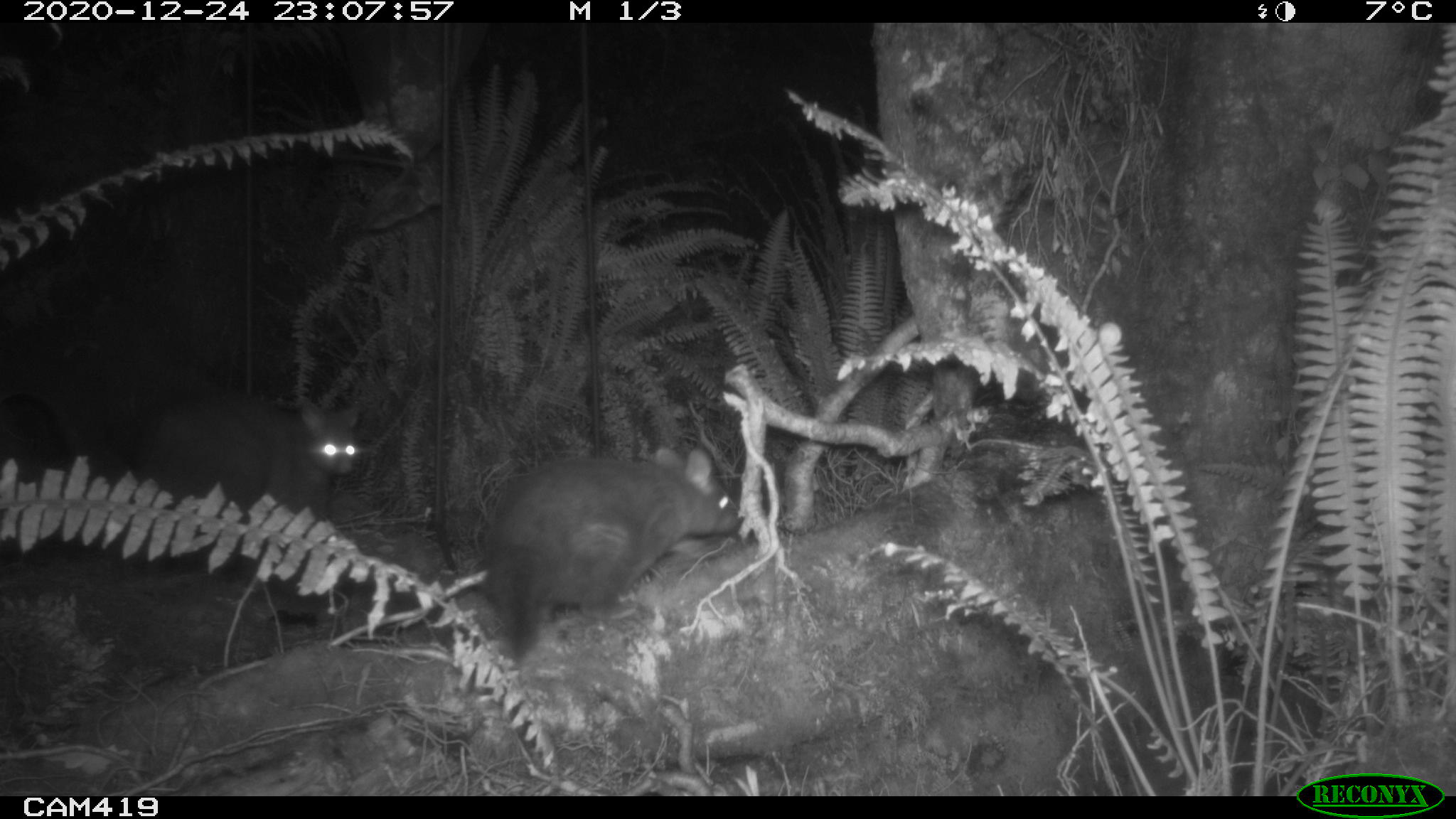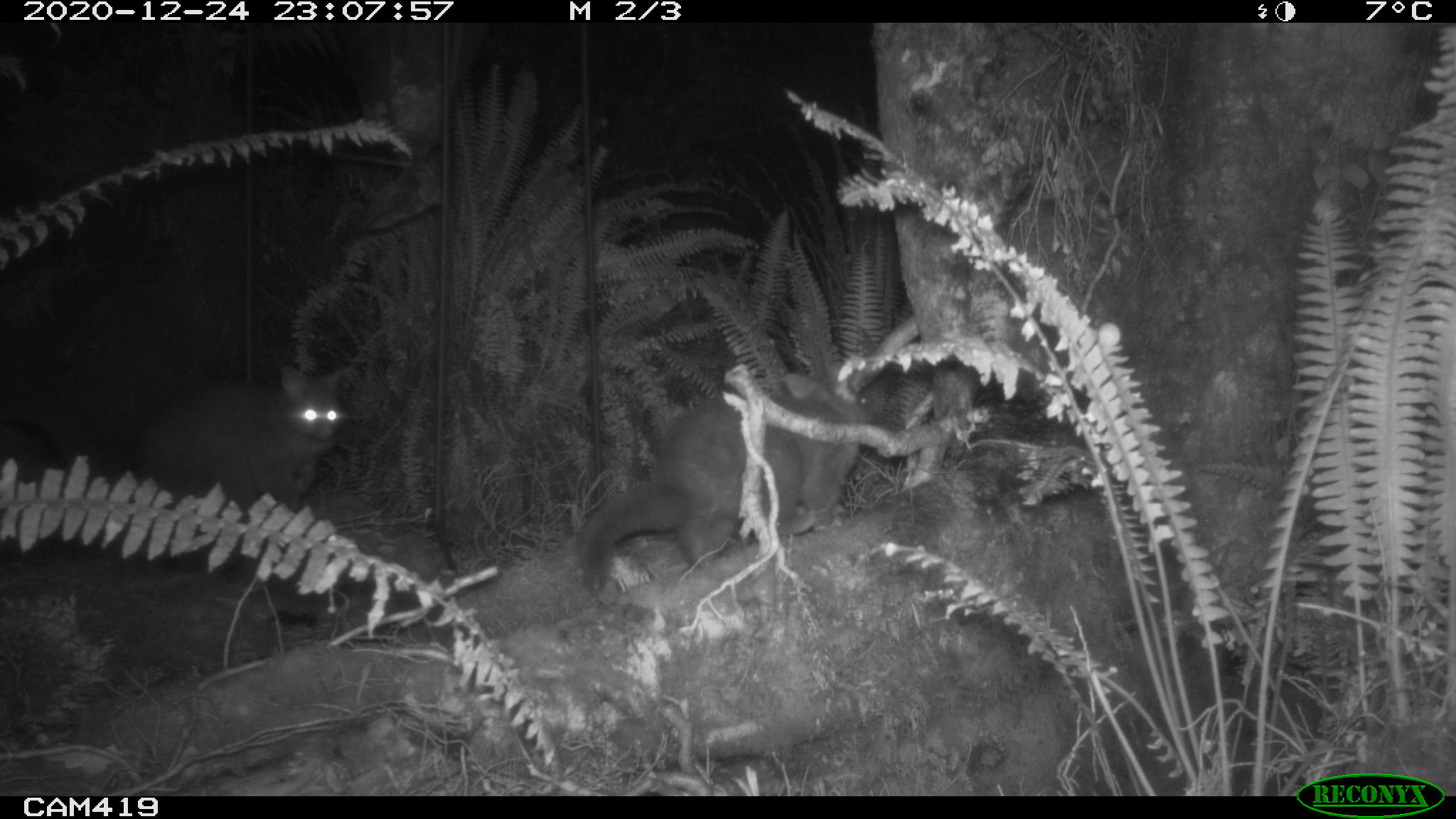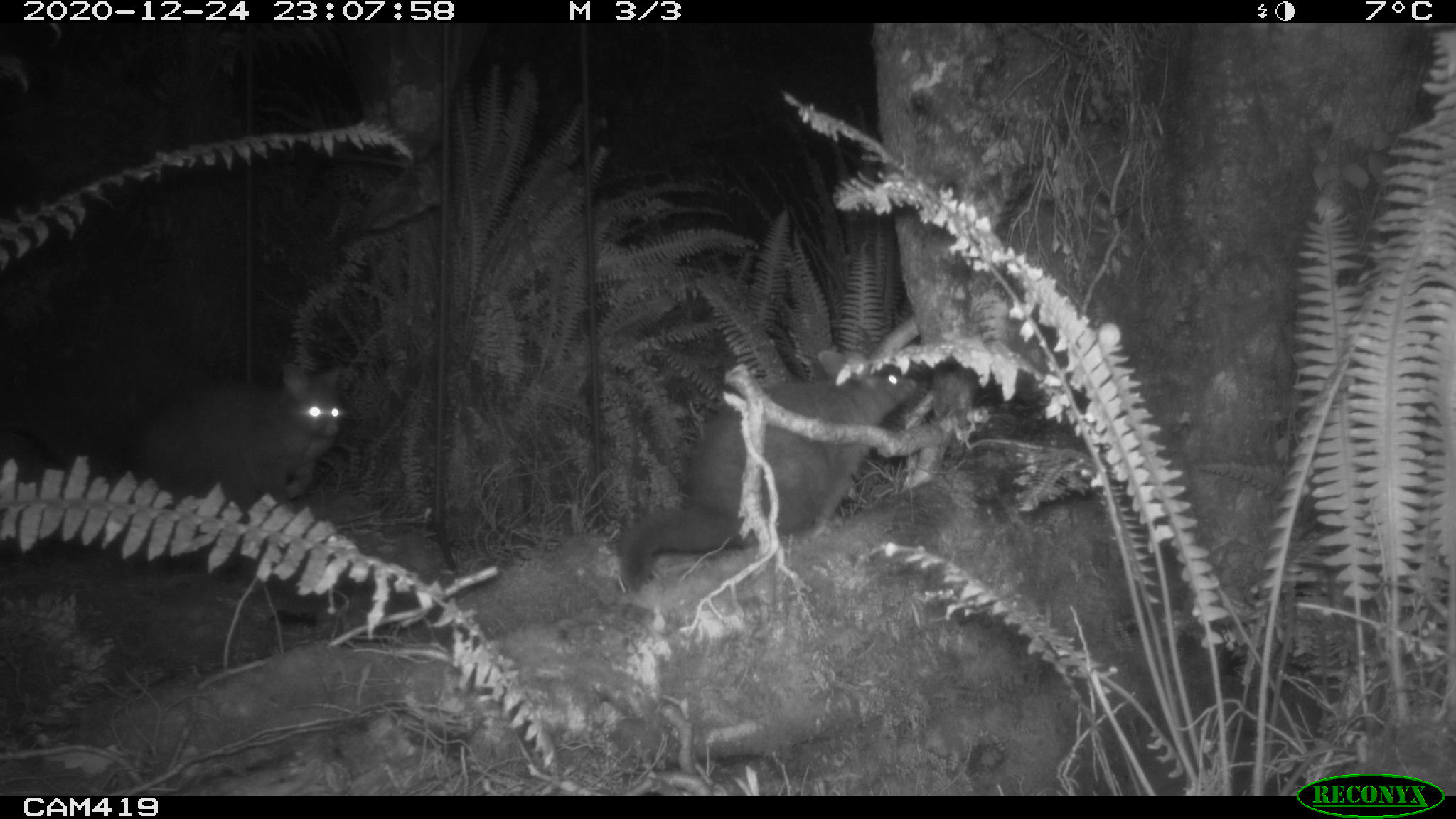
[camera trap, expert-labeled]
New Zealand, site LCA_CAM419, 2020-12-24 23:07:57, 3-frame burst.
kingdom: Animalia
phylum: Chordata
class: Mammalia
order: Diprotodontia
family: Phalangeridae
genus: Trichosurus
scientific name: Trichosurus vulpecula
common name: common brushtail possum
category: possum